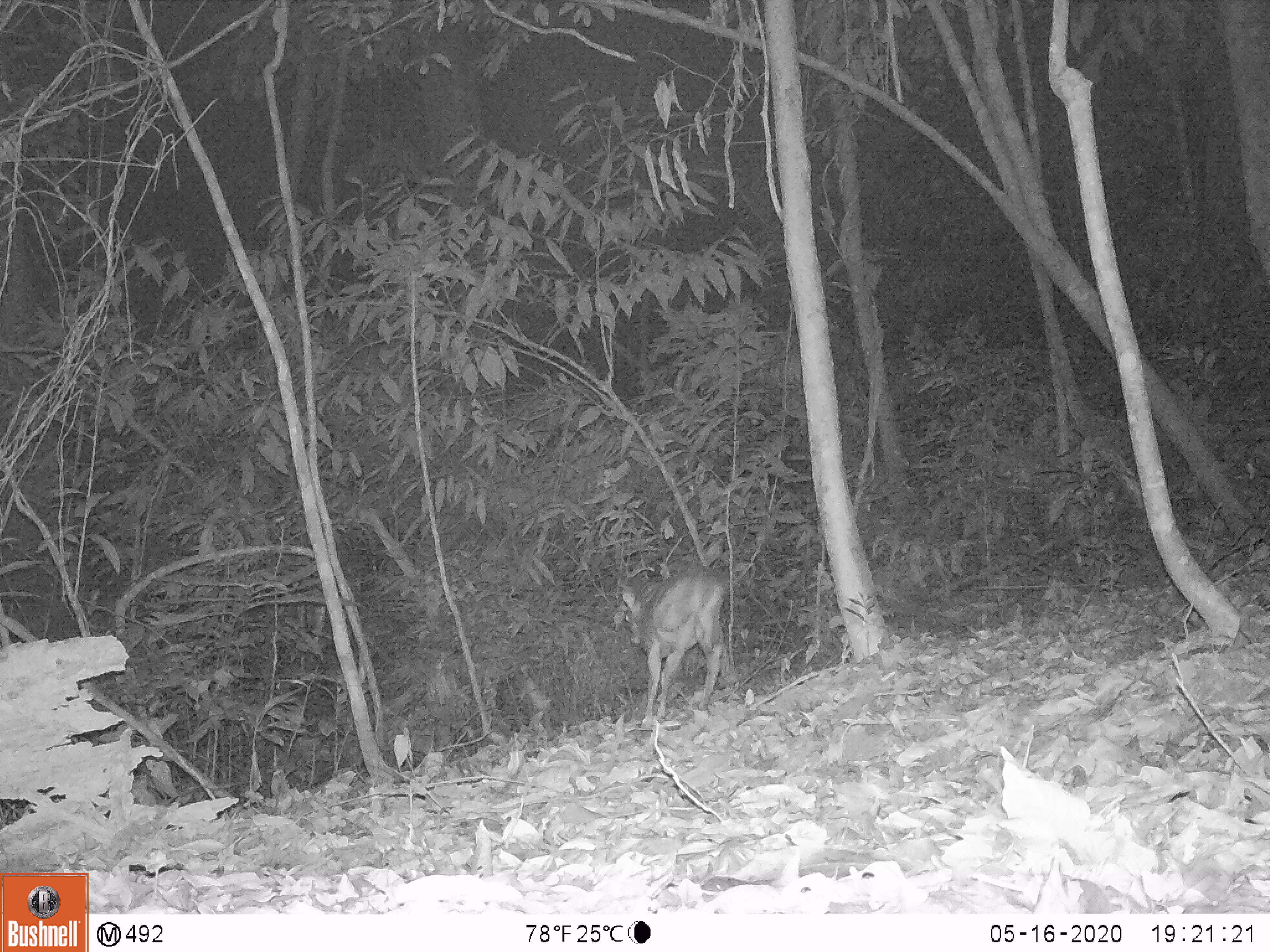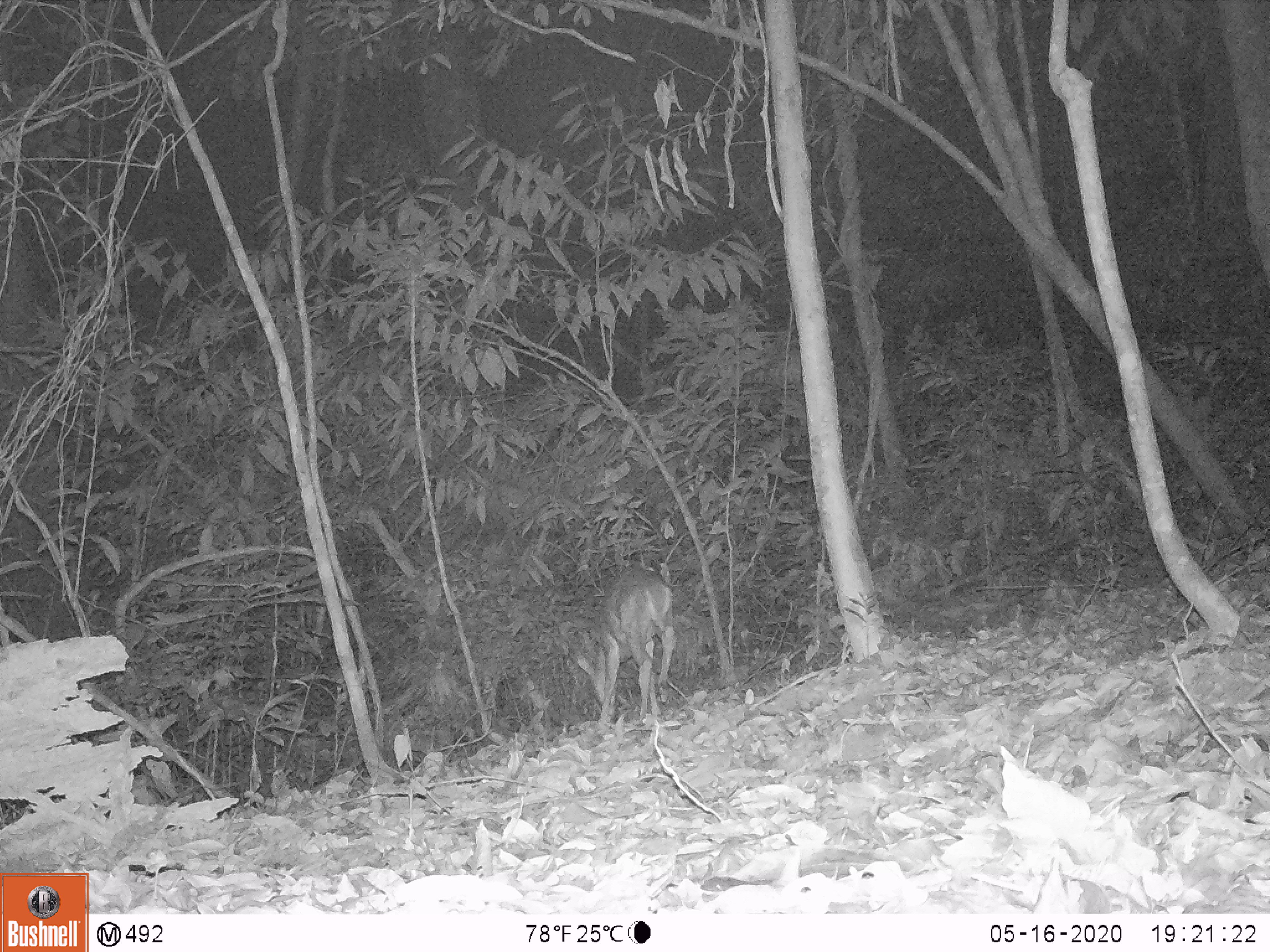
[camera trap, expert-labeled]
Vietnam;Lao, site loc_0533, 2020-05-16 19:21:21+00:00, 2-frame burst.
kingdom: Animalia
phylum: Chordata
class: Mammalia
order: Artiodactyla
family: Cervidae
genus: Muntiacus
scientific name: Muntiacus vuquangensis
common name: large-antlered muntjac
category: large antlered muntjac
Large antlered muntjac (large-antlered muntjac) (Muntiacus vuquangensis). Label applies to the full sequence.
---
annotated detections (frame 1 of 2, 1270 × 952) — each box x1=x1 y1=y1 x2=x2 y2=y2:
large antlered muntjac: x1=617 y1=568 x2=727 y2=728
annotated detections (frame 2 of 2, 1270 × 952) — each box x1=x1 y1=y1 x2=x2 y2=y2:
large antlered muntjac: x1=575 y1=567 x2=677 y2=725